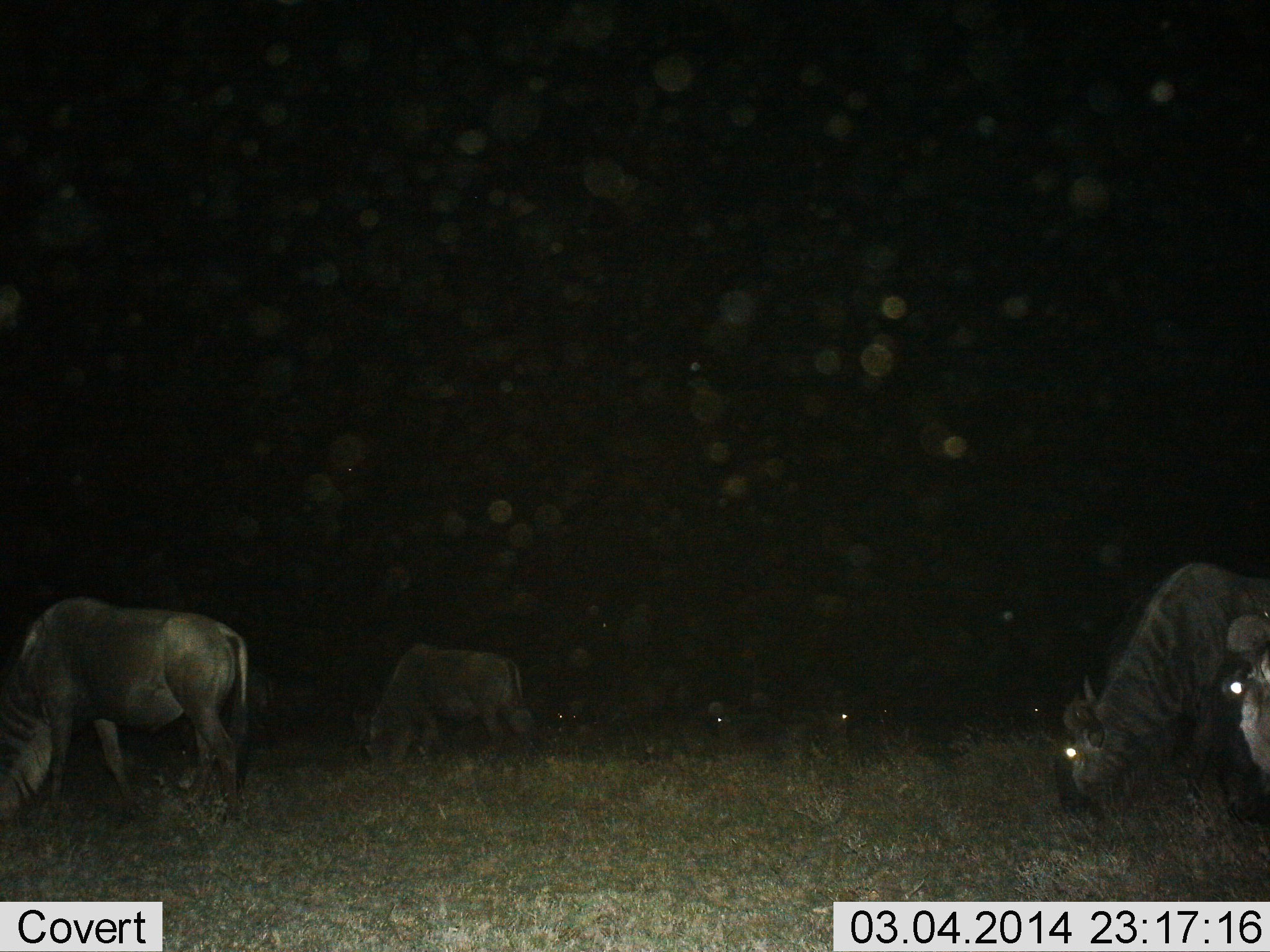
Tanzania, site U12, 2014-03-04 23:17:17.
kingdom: Animalia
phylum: Chordata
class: Mammalia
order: Artiodactyla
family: Bovidae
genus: Connochaetes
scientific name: Connochaetes taurinus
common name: blue wildebeest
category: wildebeest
Wildebeest (blue wildebeest) (Connochaetes taurinus), count 5. Behavior (volunteer vote fractions): standing 40%, resting 0%, moving 0%, interacting 0%. Young present (vote fraction): 0%. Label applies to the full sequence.